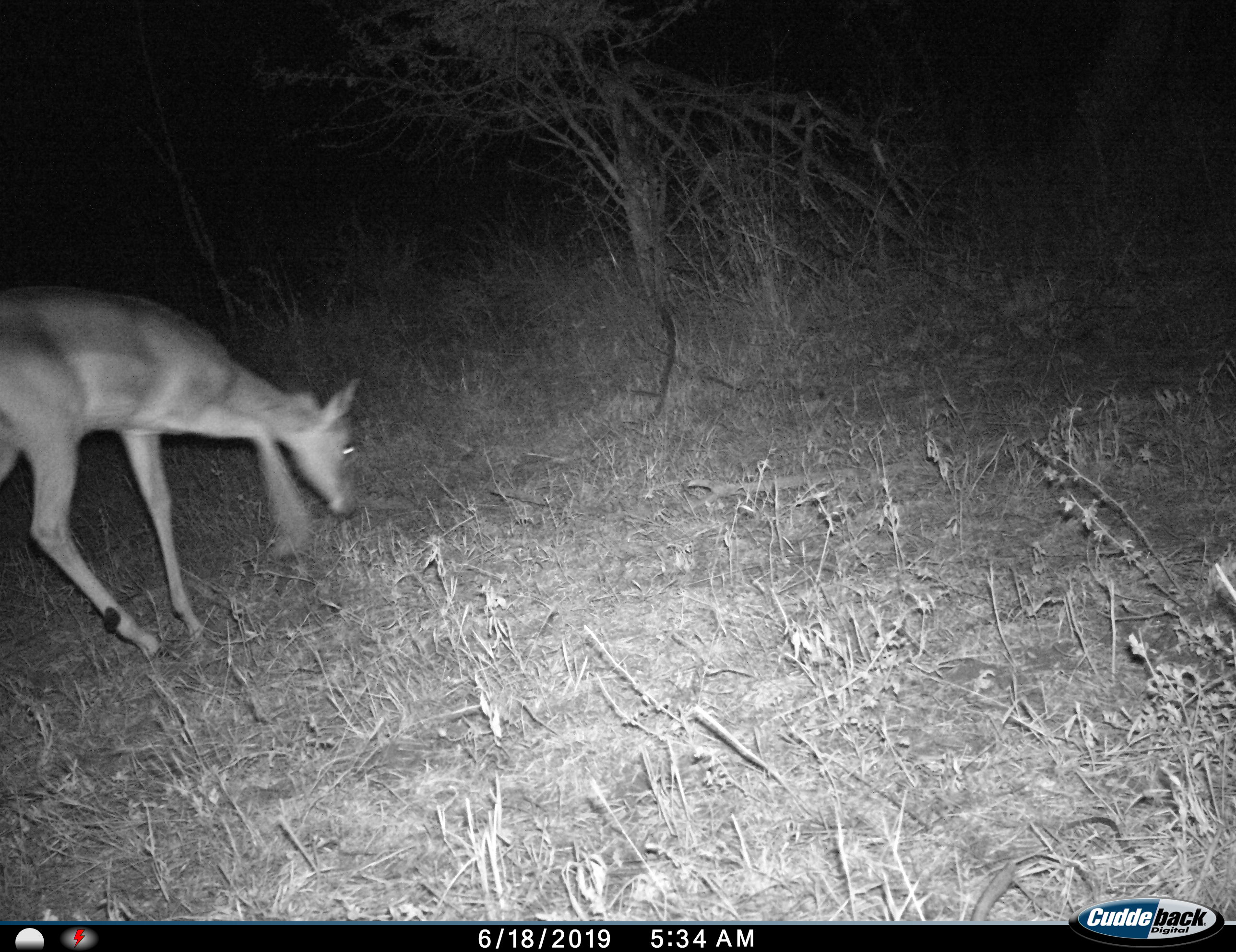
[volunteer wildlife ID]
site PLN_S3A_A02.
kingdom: Animalia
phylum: Chordata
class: Mammalia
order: Artiodactyla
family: Bovidae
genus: Aepyceros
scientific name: Aepyceros melampus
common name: impala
Impala (Aepyceros melampus), count 1. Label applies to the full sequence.